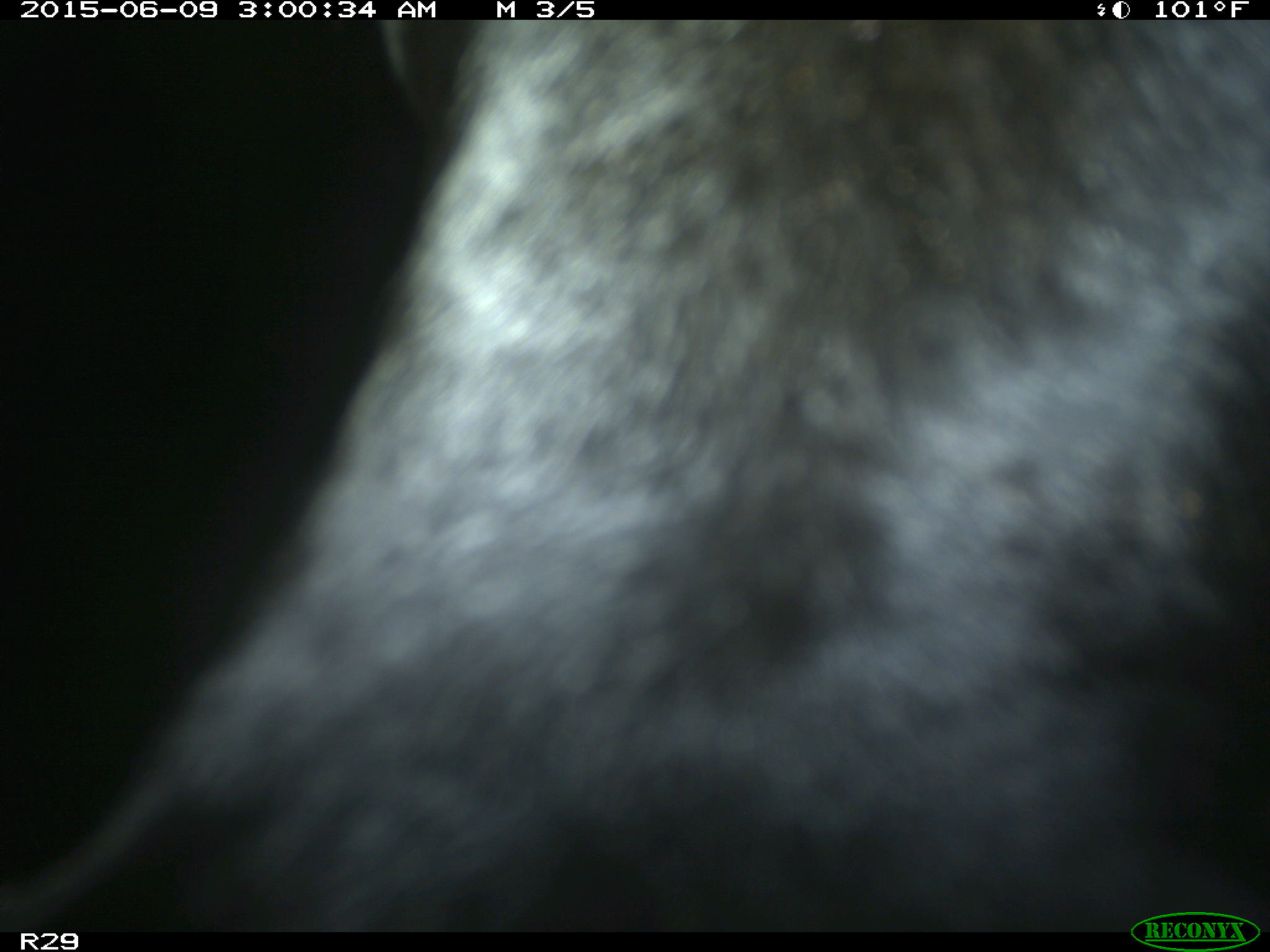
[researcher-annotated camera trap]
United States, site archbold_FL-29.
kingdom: Animalia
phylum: Chordata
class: Mammalia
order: Artiodactyla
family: Bovidae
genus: Bos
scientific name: Bos taurus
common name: domestic cow